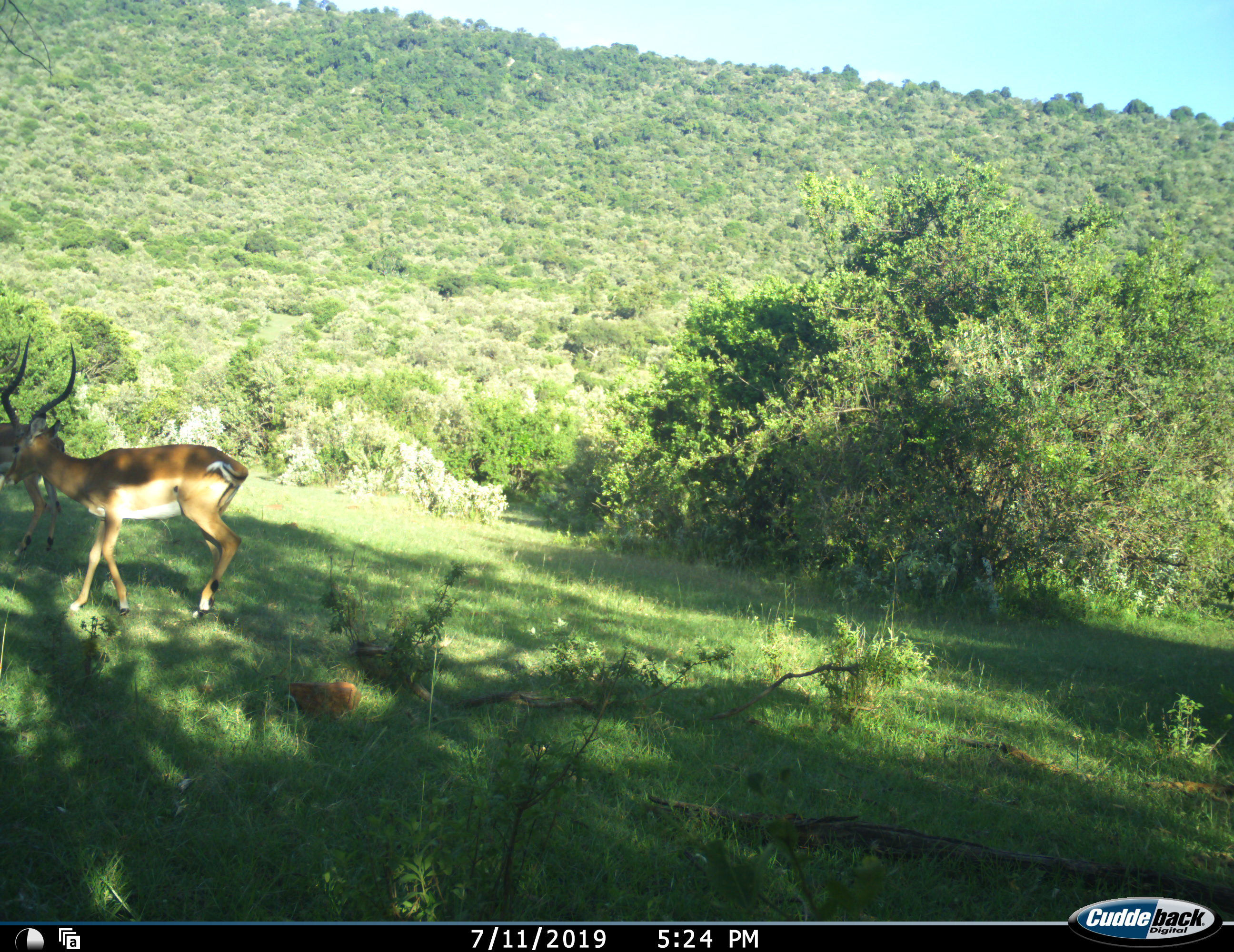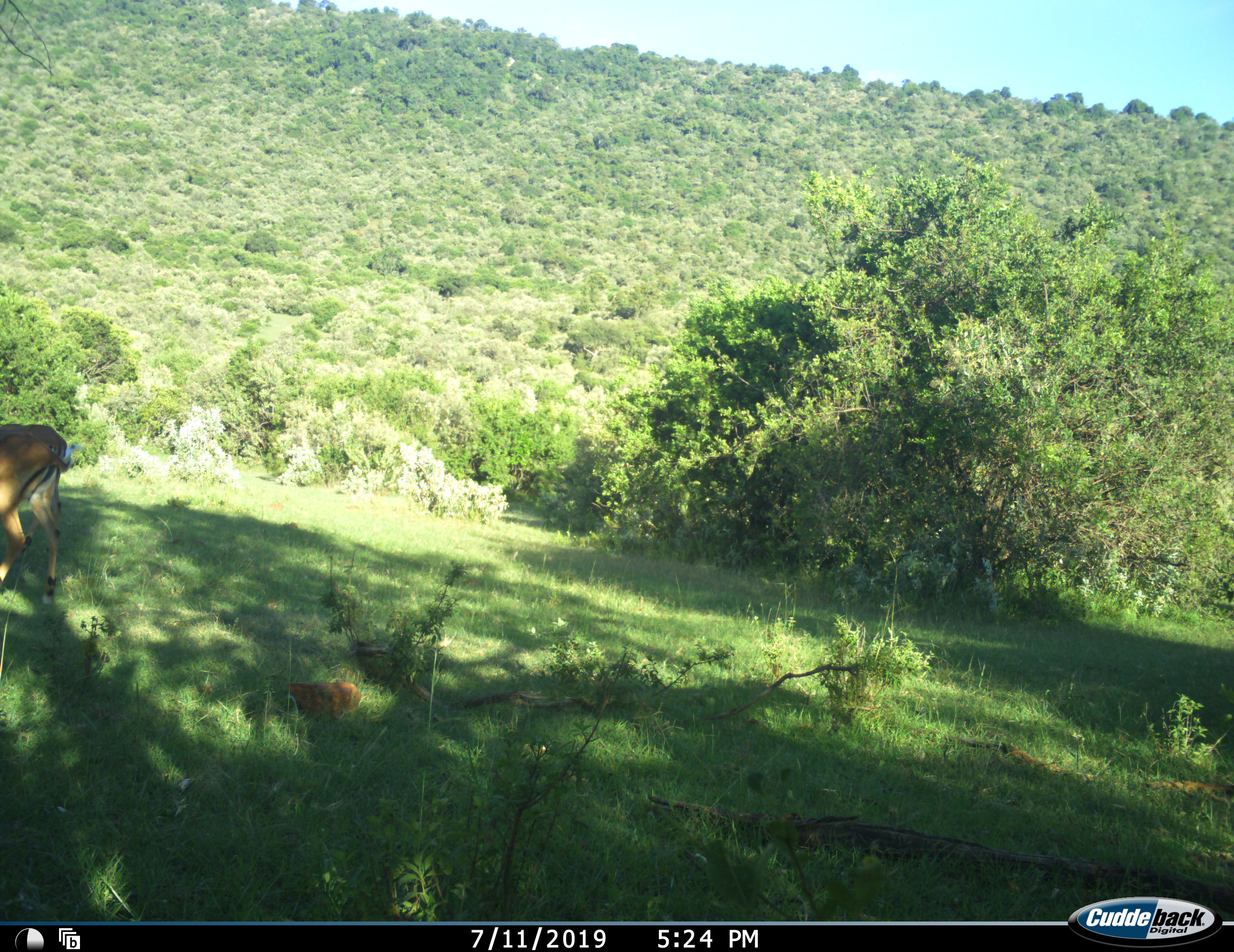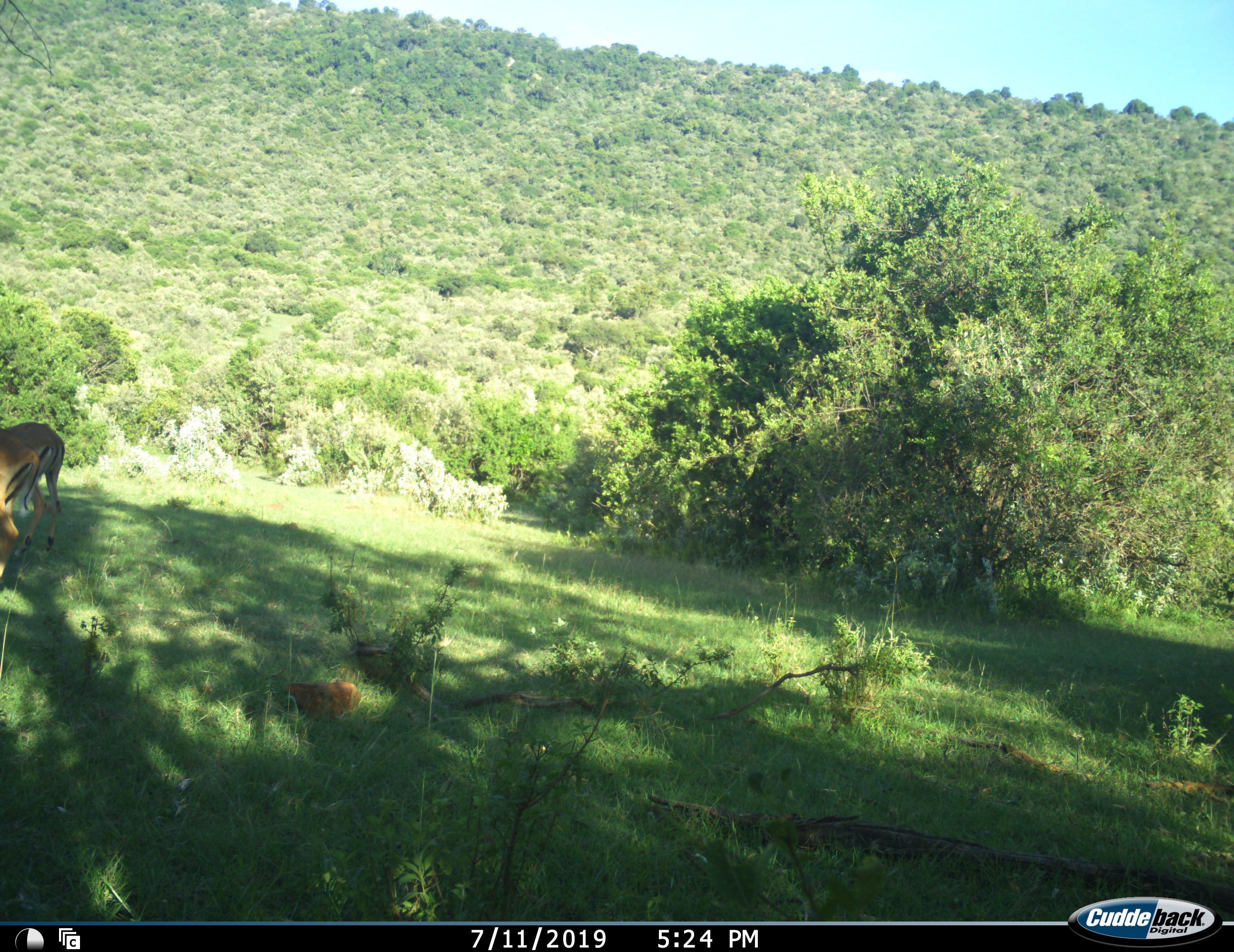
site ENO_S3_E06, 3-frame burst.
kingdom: Animalia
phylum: Chordata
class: Mammalia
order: Artiodactyla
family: Bovidae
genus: Aepyceros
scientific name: Aepyceros melampus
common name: impala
Impala (Aepyceros melampus), count 2. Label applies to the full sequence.